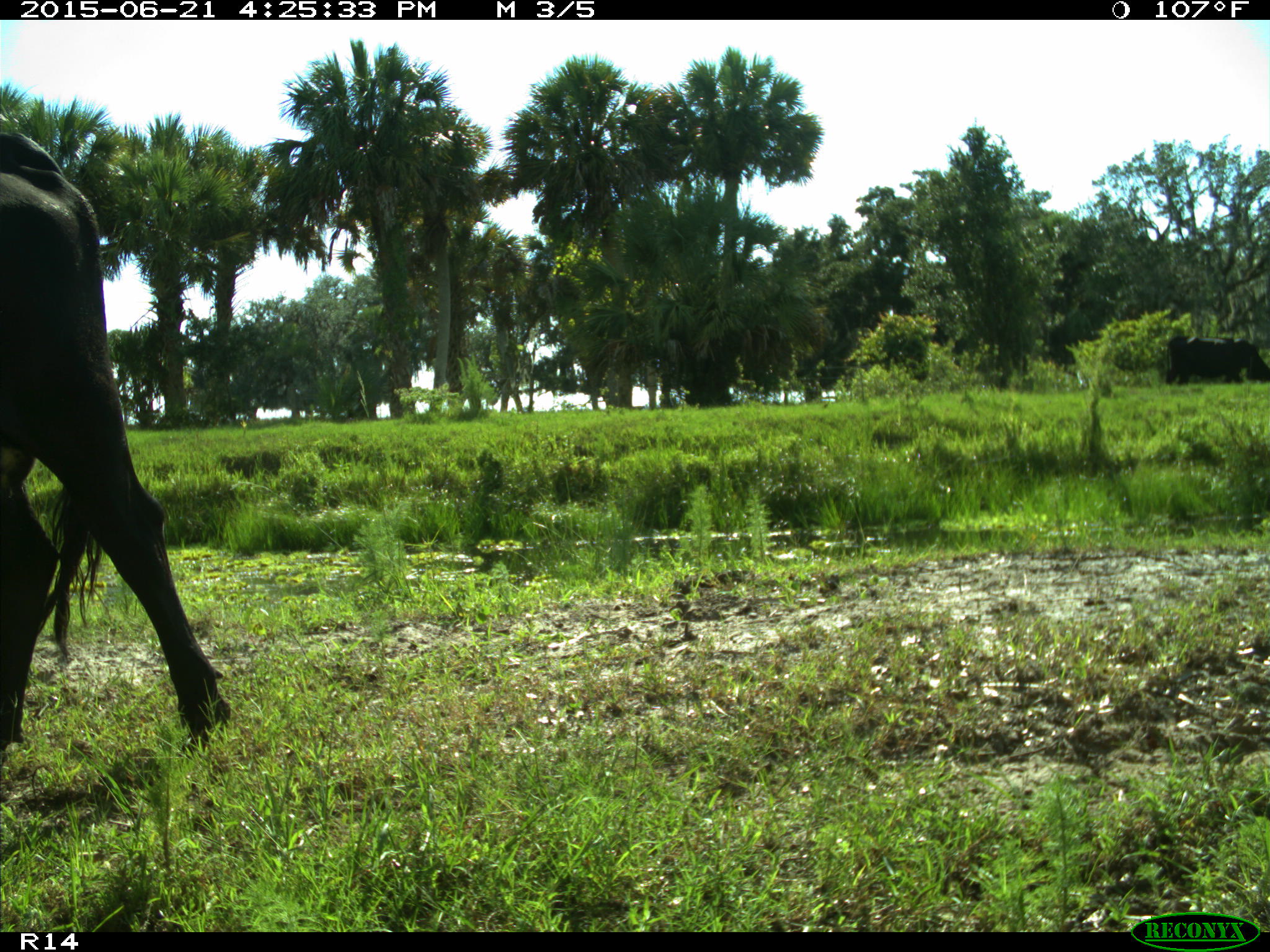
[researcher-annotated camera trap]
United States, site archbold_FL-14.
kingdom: Animalia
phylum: Chordata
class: Mammalia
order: Artiodactyla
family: Bovidae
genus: Bos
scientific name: Bos taurus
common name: domestic cow